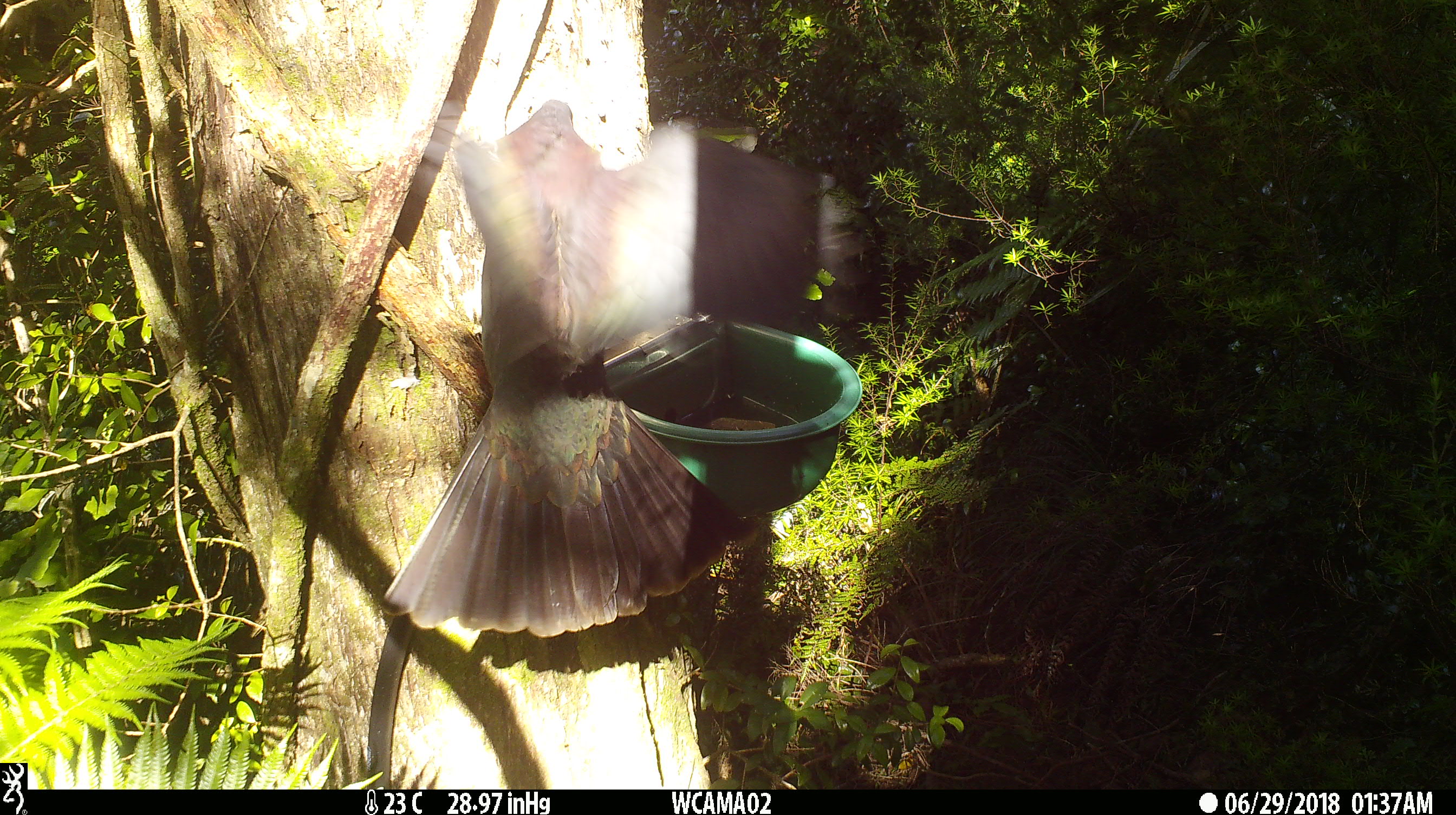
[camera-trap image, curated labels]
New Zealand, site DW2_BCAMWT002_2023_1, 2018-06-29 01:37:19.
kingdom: Animalia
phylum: Chordata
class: Aves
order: Columbiformes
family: Columbidae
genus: Hemiphaga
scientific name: Hemiphaga novaeseelandiae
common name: new zealand pigeon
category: kereru